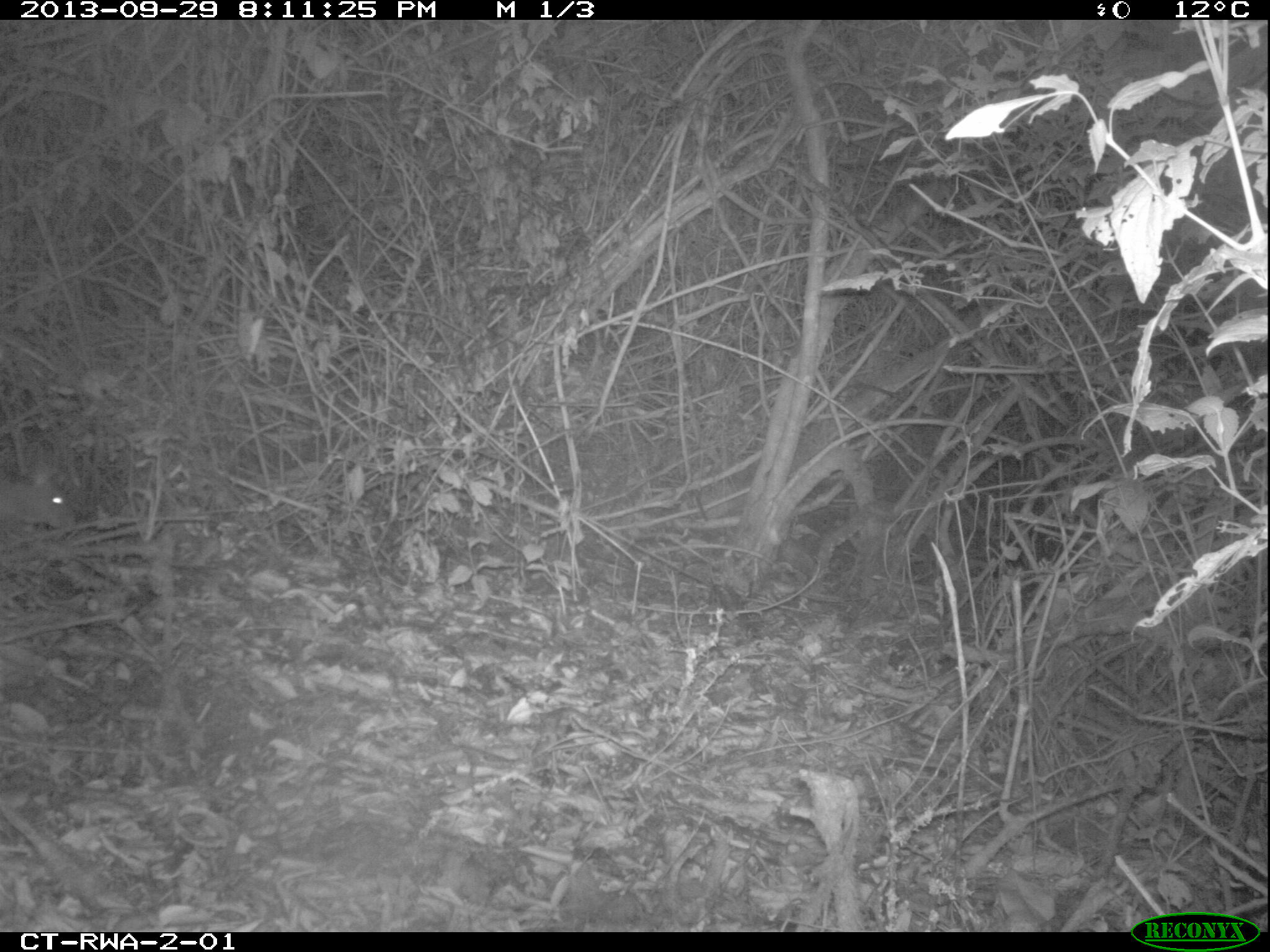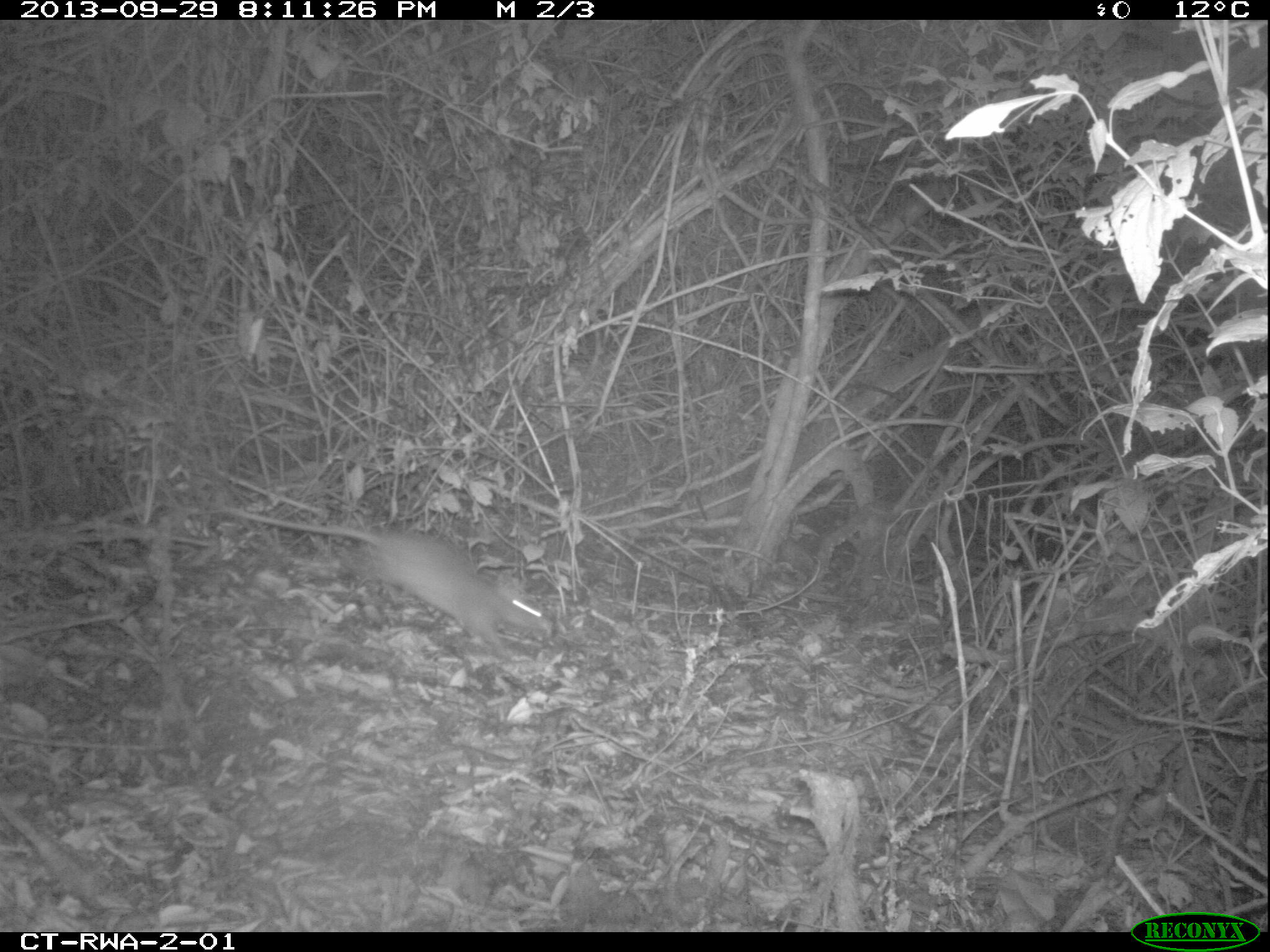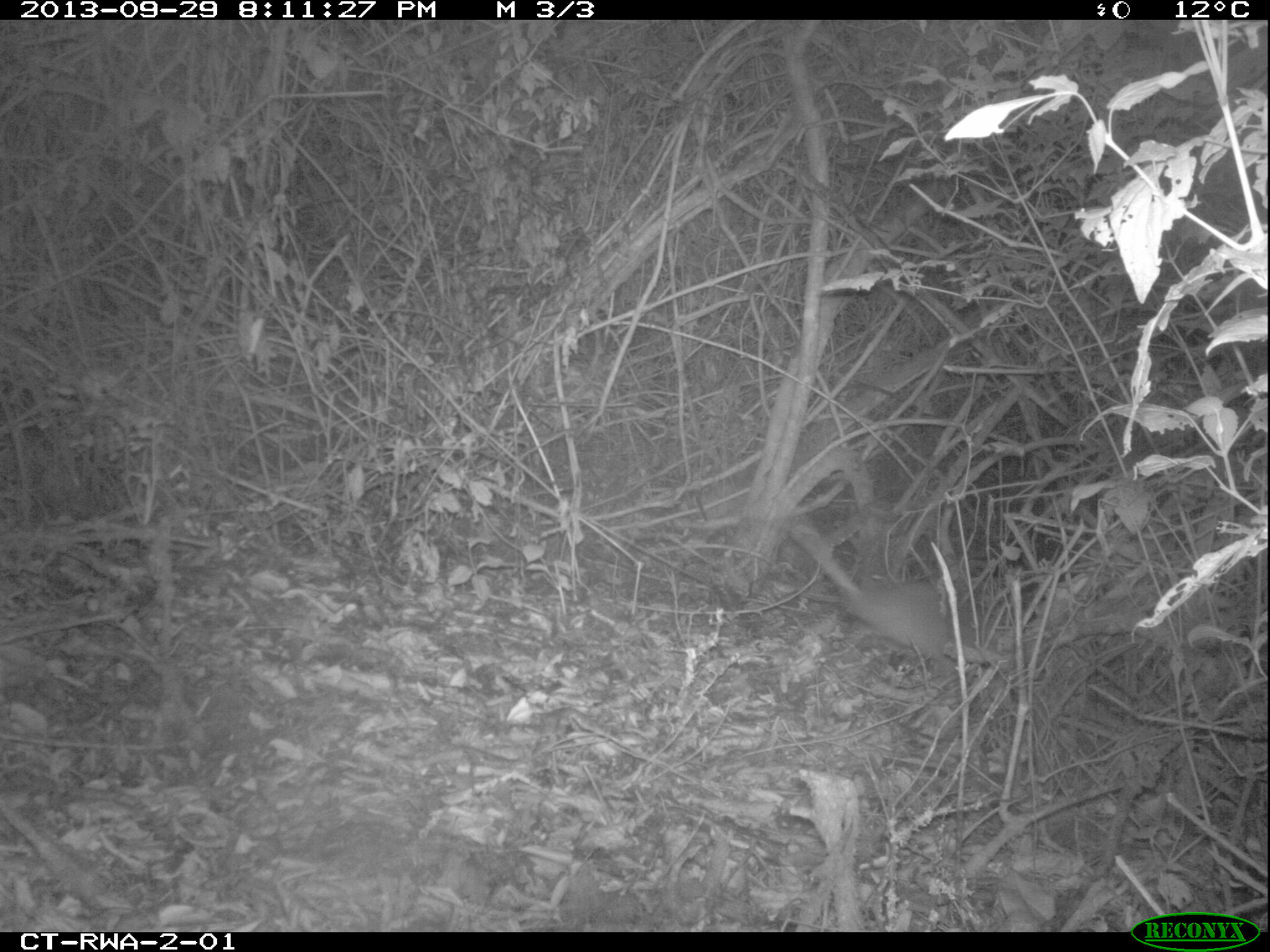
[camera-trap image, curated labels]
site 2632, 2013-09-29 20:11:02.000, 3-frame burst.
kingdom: Animalia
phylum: Chordata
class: Mammalia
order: Rodentia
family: Nesomyidae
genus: Cricetomys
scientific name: Cricetomys gambianus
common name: african giant pouched rat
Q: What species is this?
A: Cricetomys gambianus (african giant pouched rat).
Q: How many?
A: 1.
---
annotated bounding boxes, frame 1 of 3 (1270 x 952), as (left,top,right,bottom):
cricetomys gambianus: (0,459,77,535)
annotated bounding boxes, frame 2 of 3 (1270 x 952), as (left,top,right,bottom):
cricetomys gambianus: (210,504,557,659)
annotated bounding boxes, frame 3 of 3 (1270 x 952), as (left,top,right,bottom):
cricetomys gambianus: (786,520,982,660)